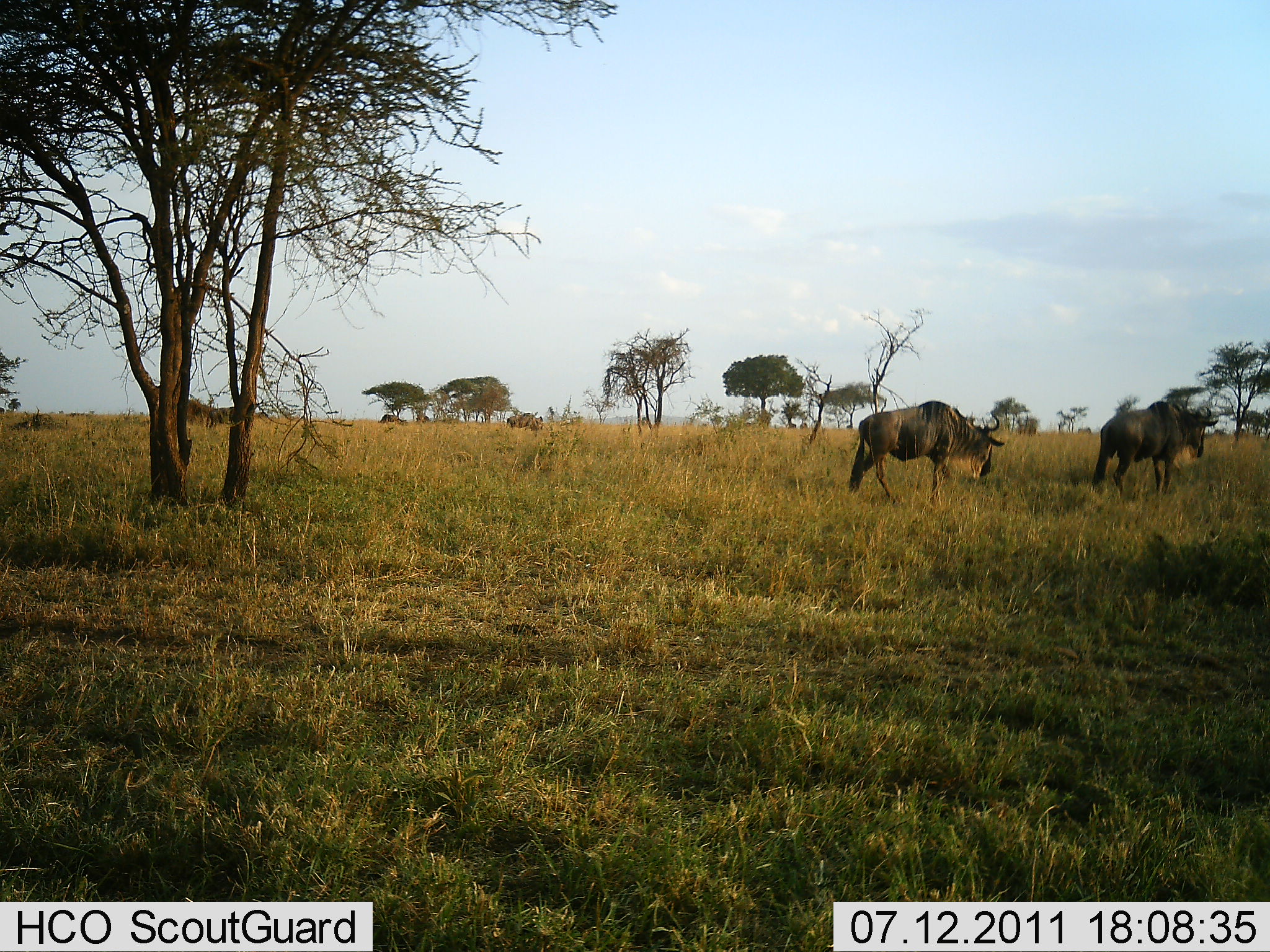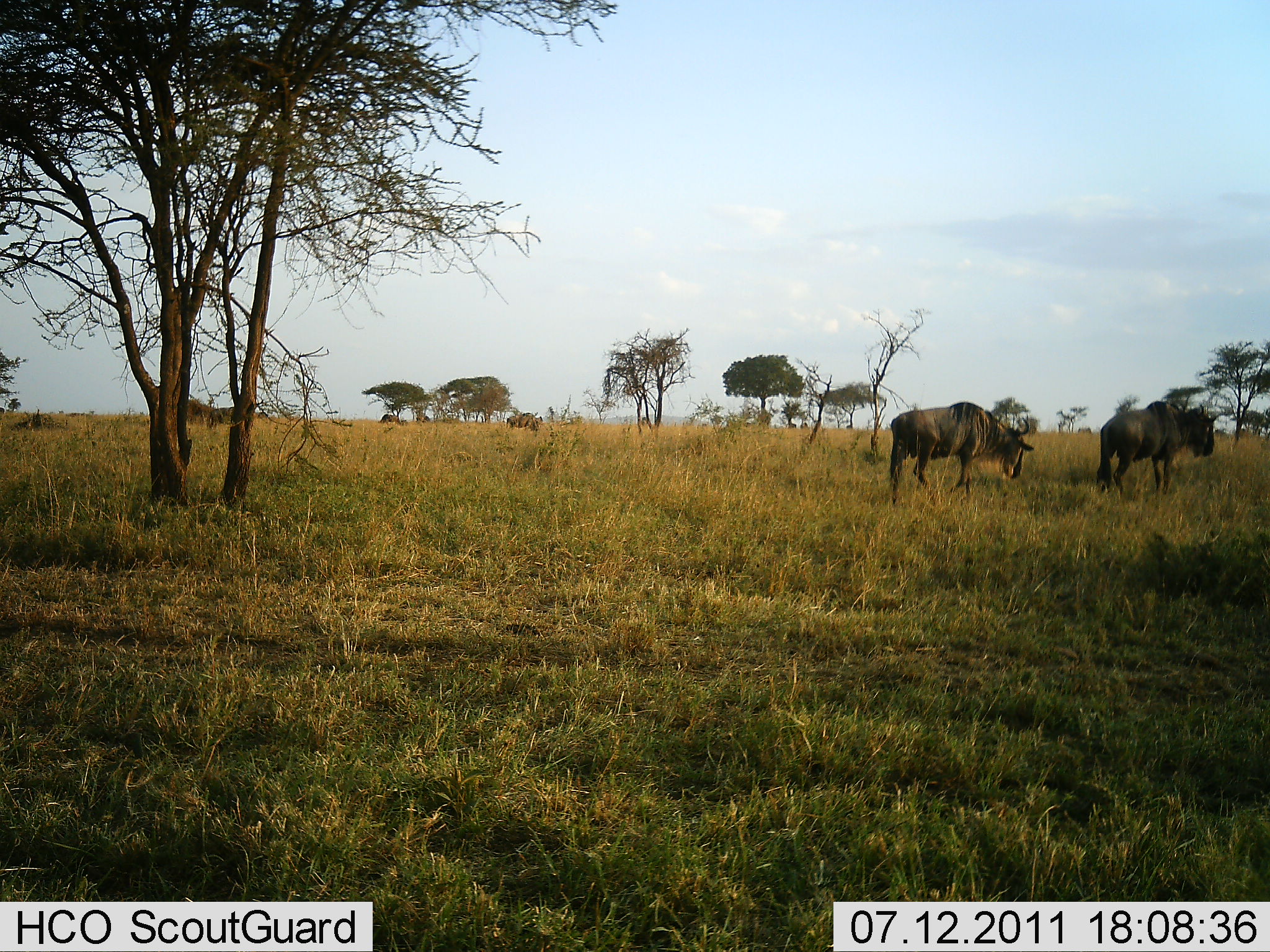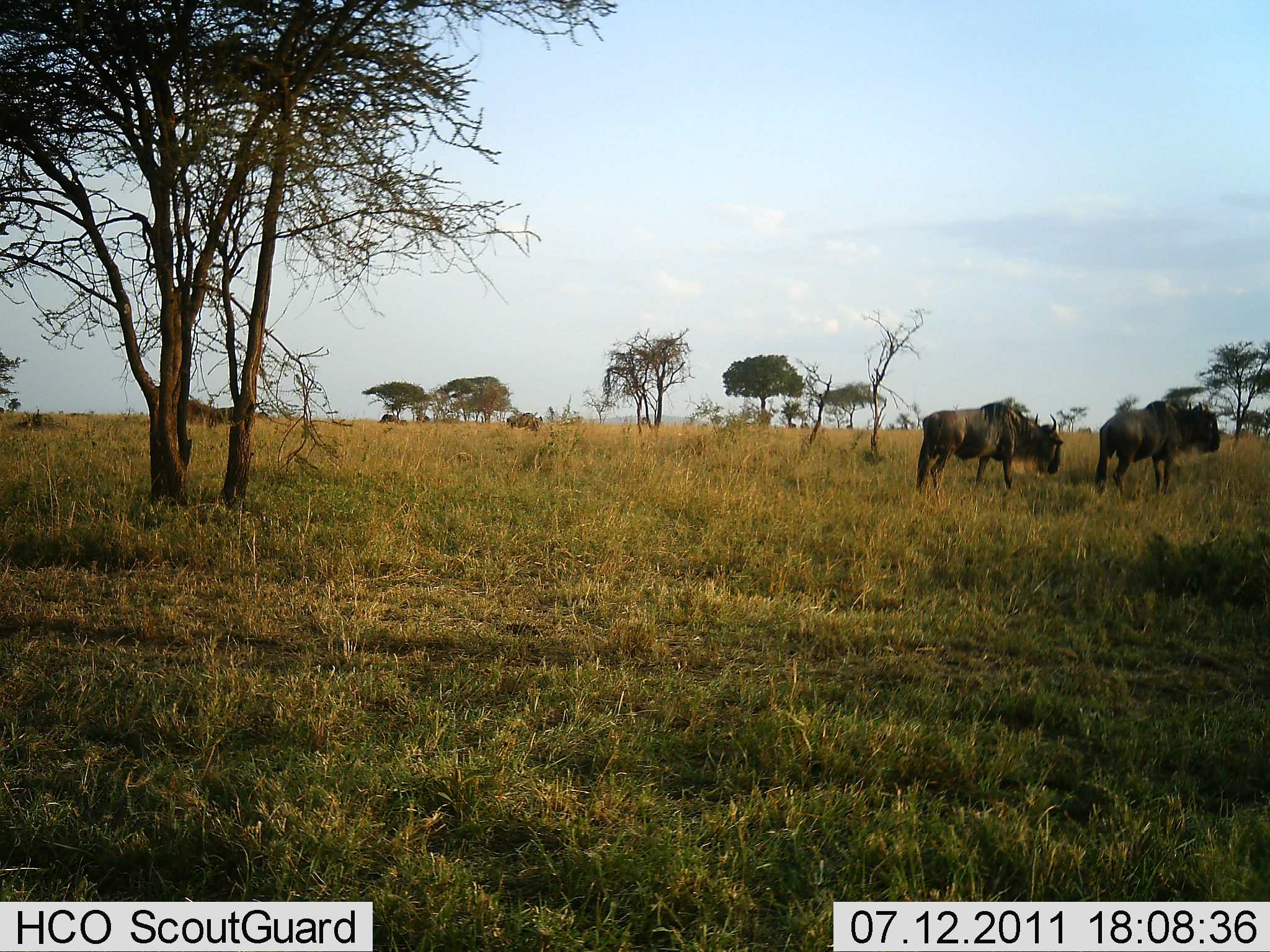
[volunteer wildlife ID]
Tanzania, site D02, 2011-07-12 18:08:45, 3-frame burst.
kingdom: Animalia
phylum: Chordata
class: Mammalia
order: Artiodactyla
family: Bovidae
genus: Connochaetes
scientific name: Connochaetes taurinus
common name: blue wildebeest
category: wildebeest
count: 2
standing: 50%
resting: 0%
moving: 83%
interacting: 0%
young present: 0%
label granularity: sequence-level